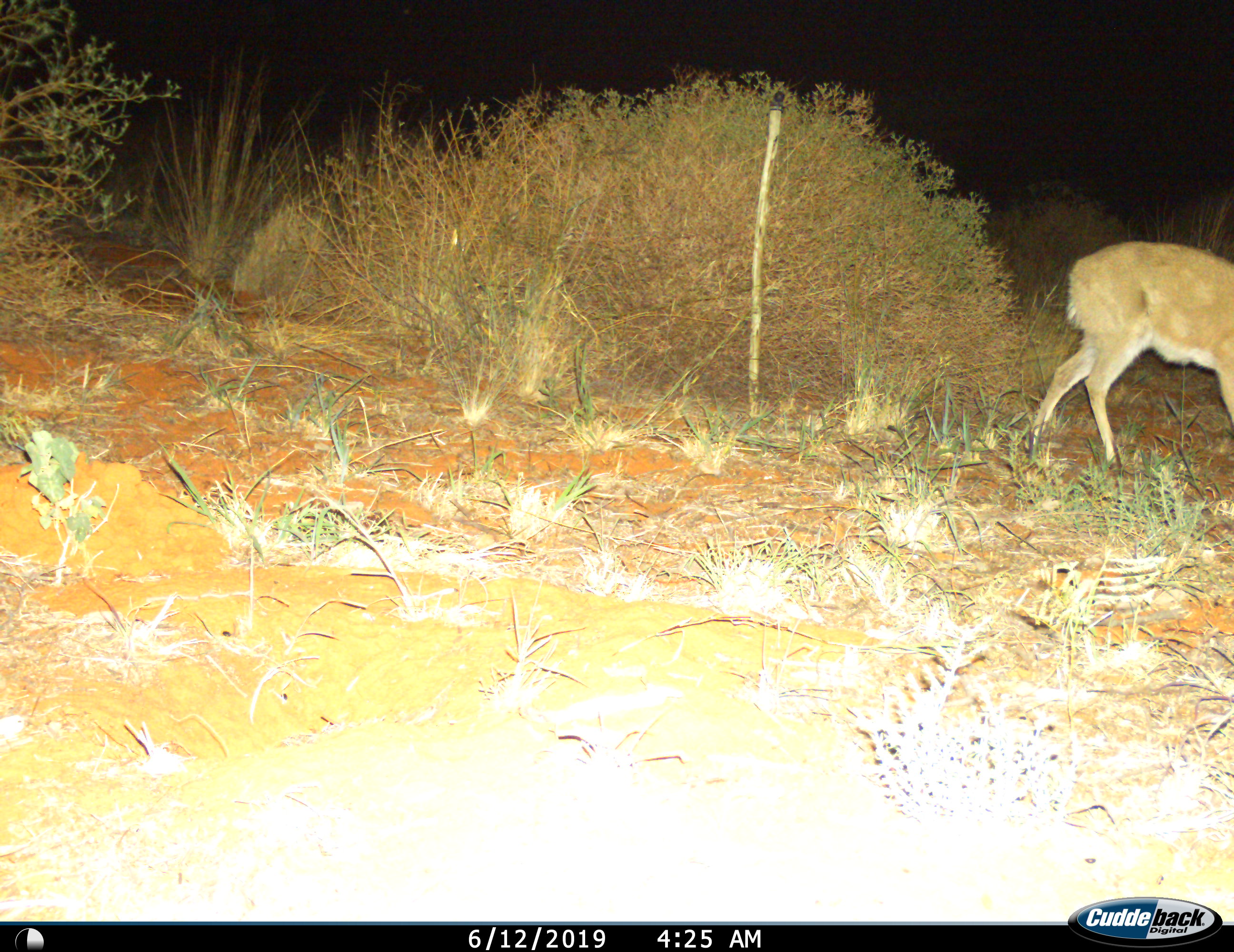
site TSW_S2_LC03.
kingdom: Animalia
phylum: Chordata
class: Mammalia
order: Artiodactyla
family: Bovidae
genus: Sylvicapra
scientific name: Sylvicapra grimmia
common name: common duiker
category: duikercommongrey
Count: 1.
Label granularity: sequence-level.